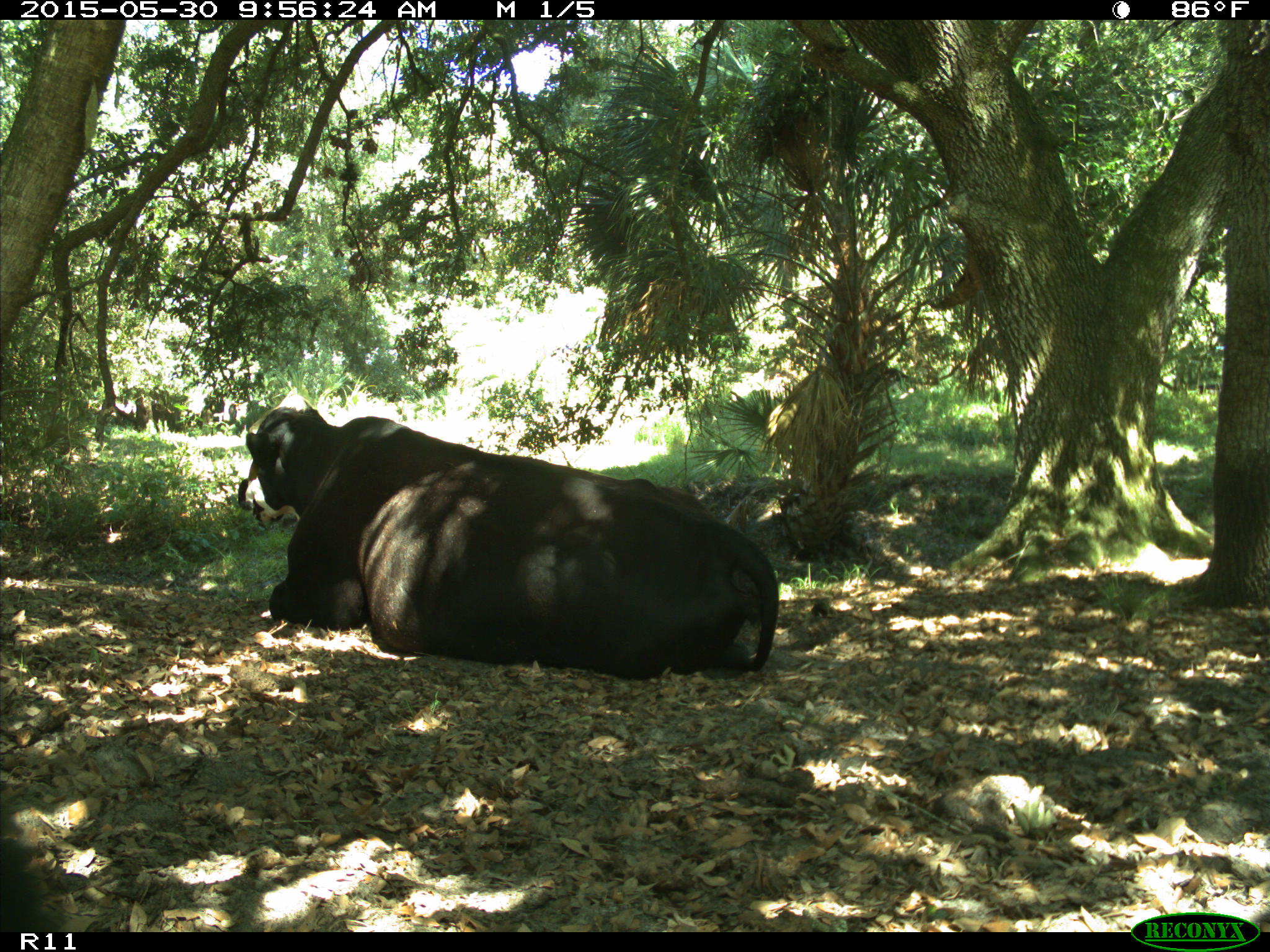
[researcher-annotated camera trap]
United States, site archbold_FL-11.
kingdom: Animalia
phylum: Chordata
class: Mammalia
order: Artiodactyla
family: Bovidae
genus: Bos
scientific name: Bos taurus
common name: domestic cow